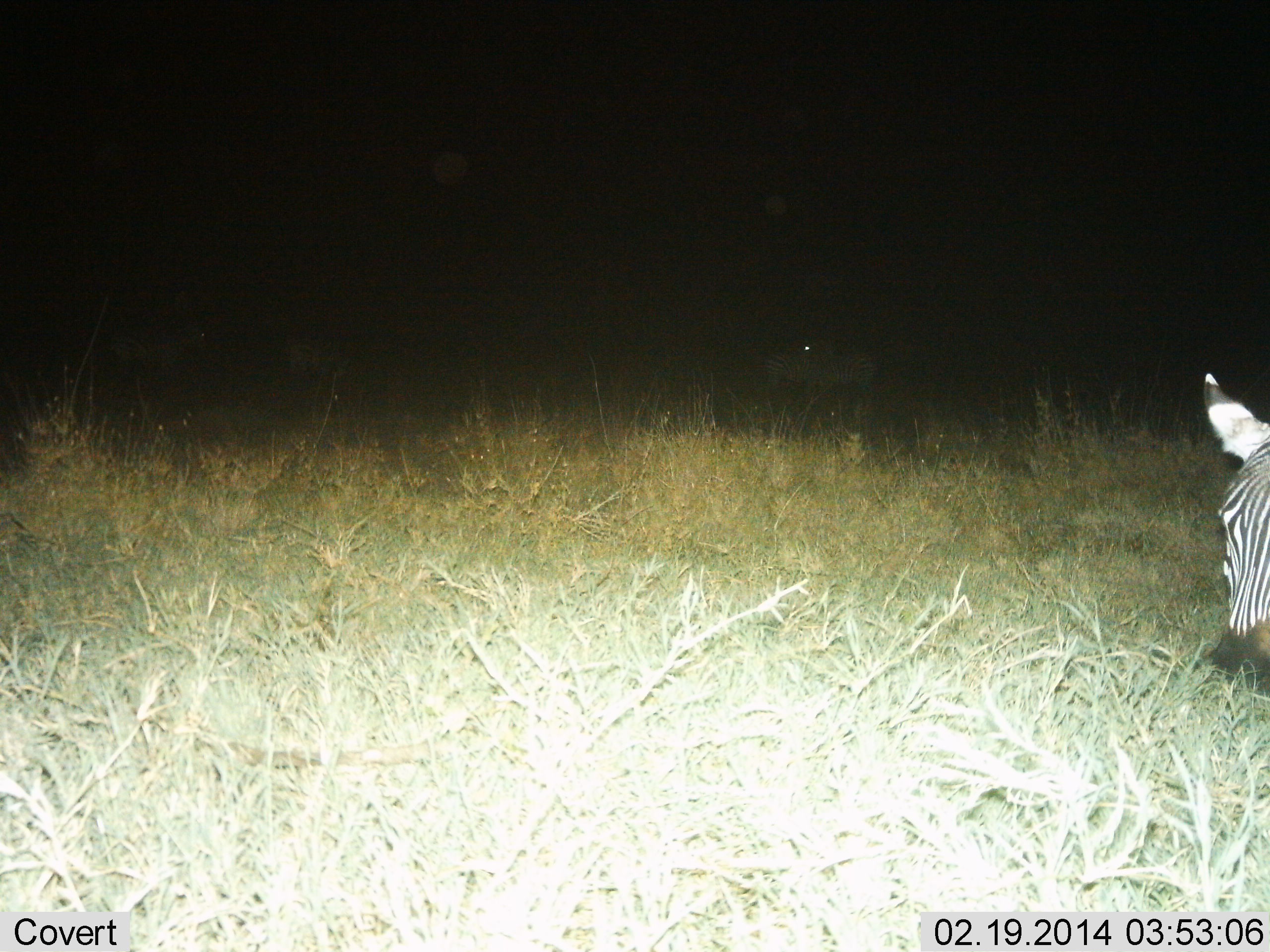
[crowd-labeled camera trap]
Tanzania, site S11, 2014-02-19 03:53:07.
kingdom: Animalia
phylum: Chordata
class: Mammalia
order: Perissodactyla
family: Equidae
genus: Equus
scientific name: Equus quagga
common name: plains zebra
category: zebra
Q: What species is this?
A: Zebra (plains zebra) (Equus quagga).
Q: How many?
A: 2.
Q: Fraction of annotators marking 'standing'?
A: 80%.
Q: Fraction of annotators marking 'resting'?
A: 0%.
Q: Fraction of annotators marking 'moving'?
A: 10%.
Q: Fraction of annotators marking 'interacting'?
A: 0%.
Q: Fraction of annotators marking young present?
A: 0%.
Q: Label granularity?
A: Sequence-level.